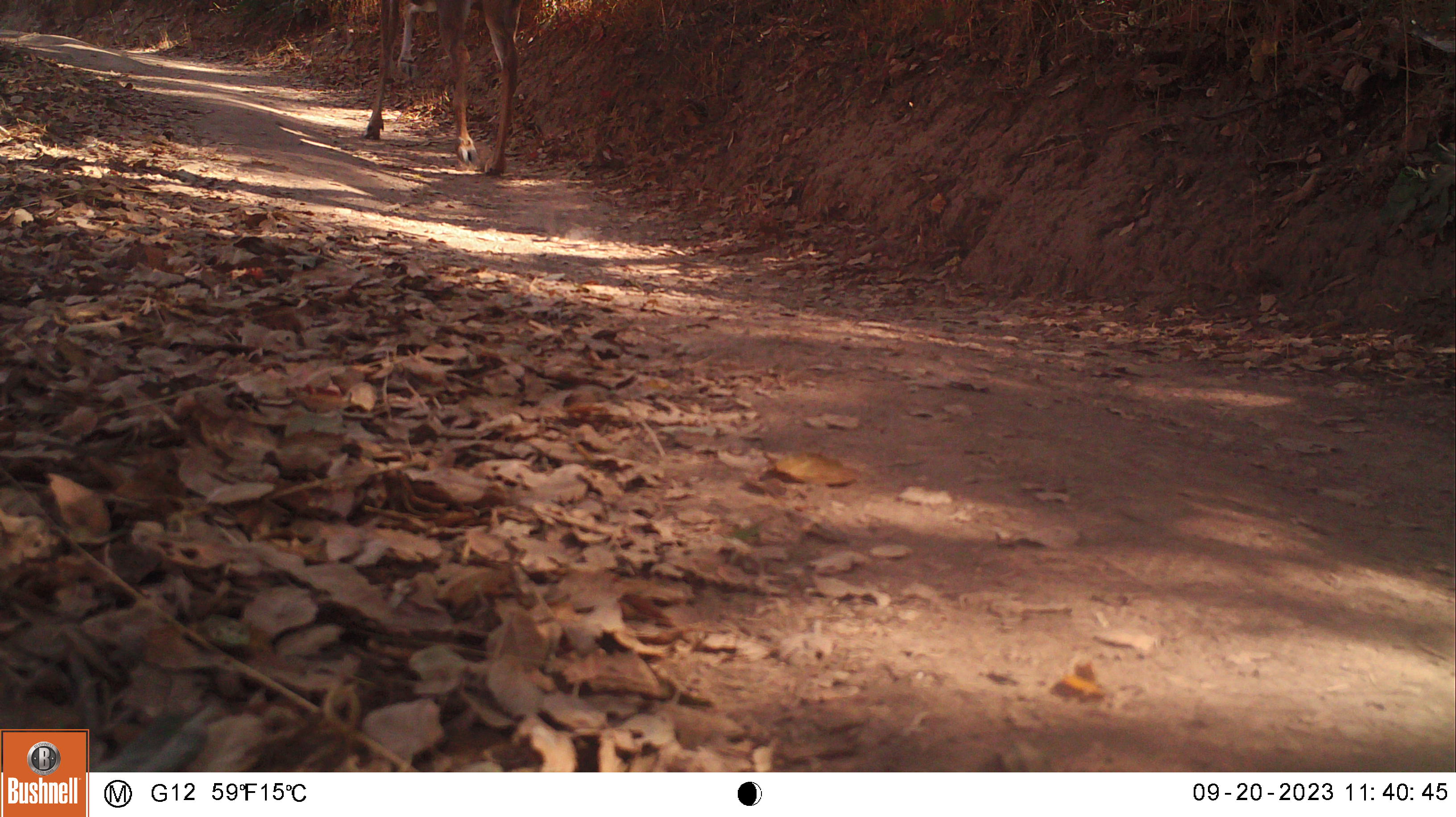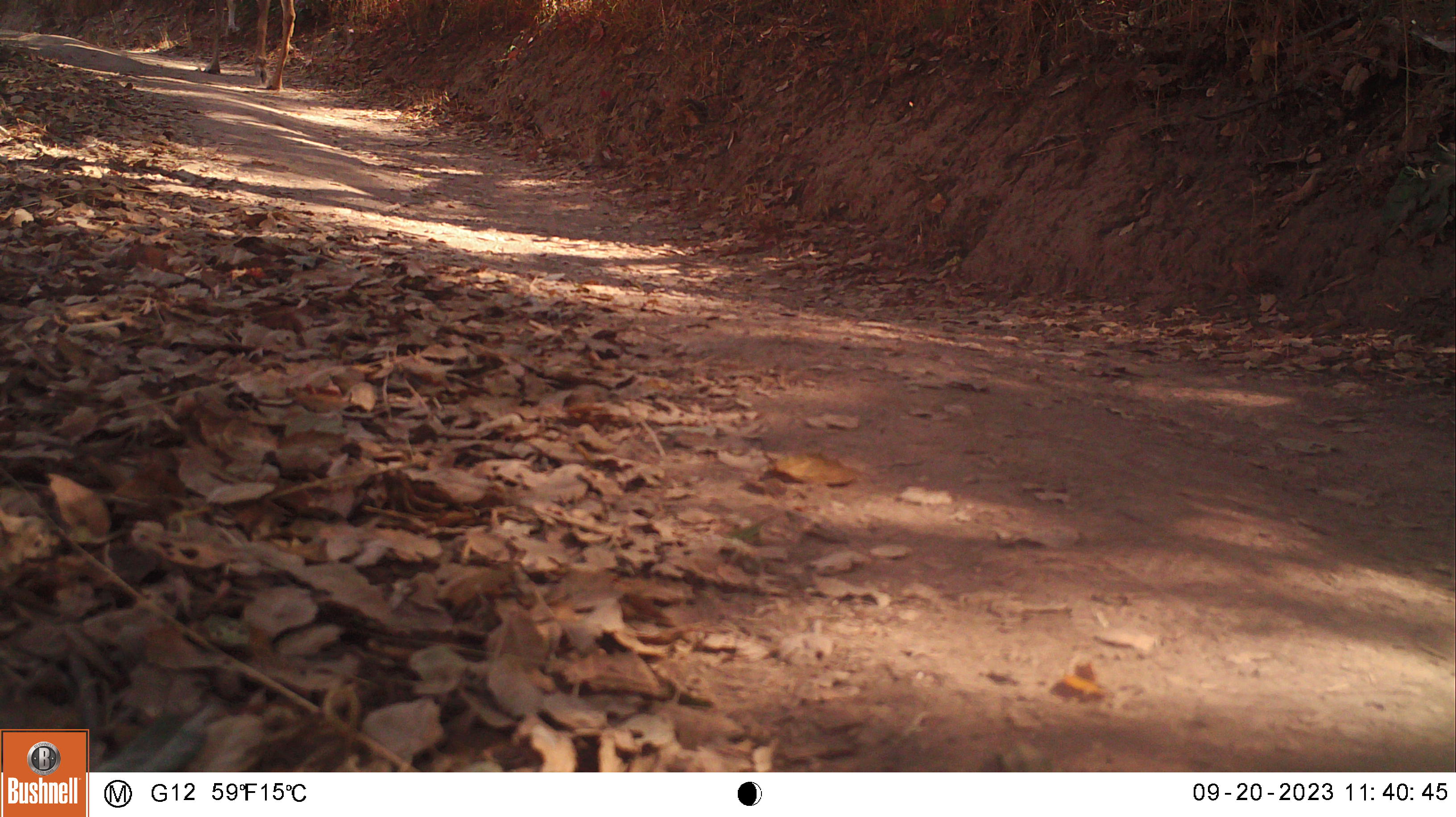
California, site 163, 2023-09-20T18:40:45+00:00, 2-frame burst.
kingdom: Animalia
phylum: Chordata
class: Mammalia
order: Artiodactyla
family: Cervidae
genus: Odocoileus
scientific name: Odocoileus hemionus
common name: mule deer